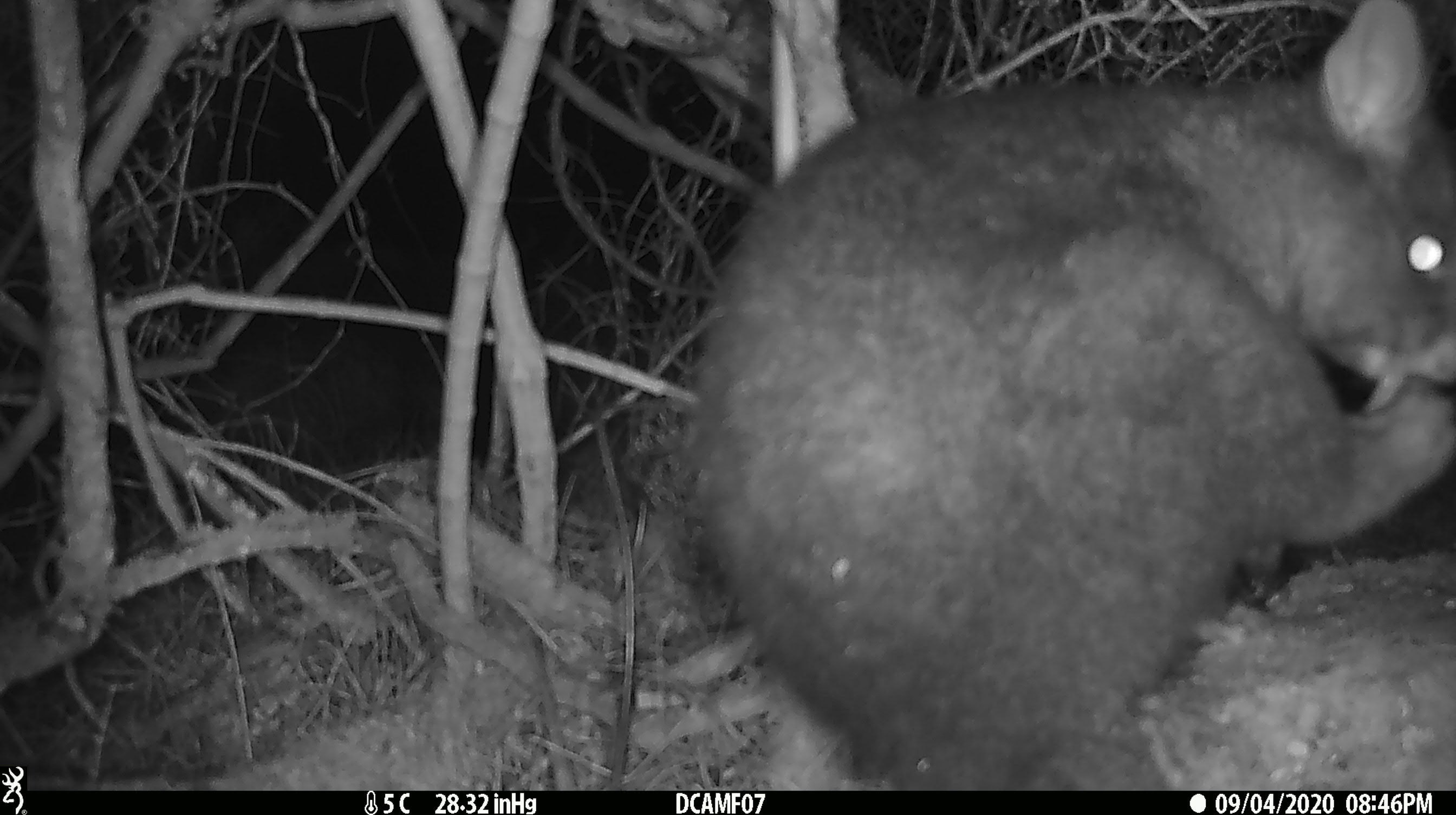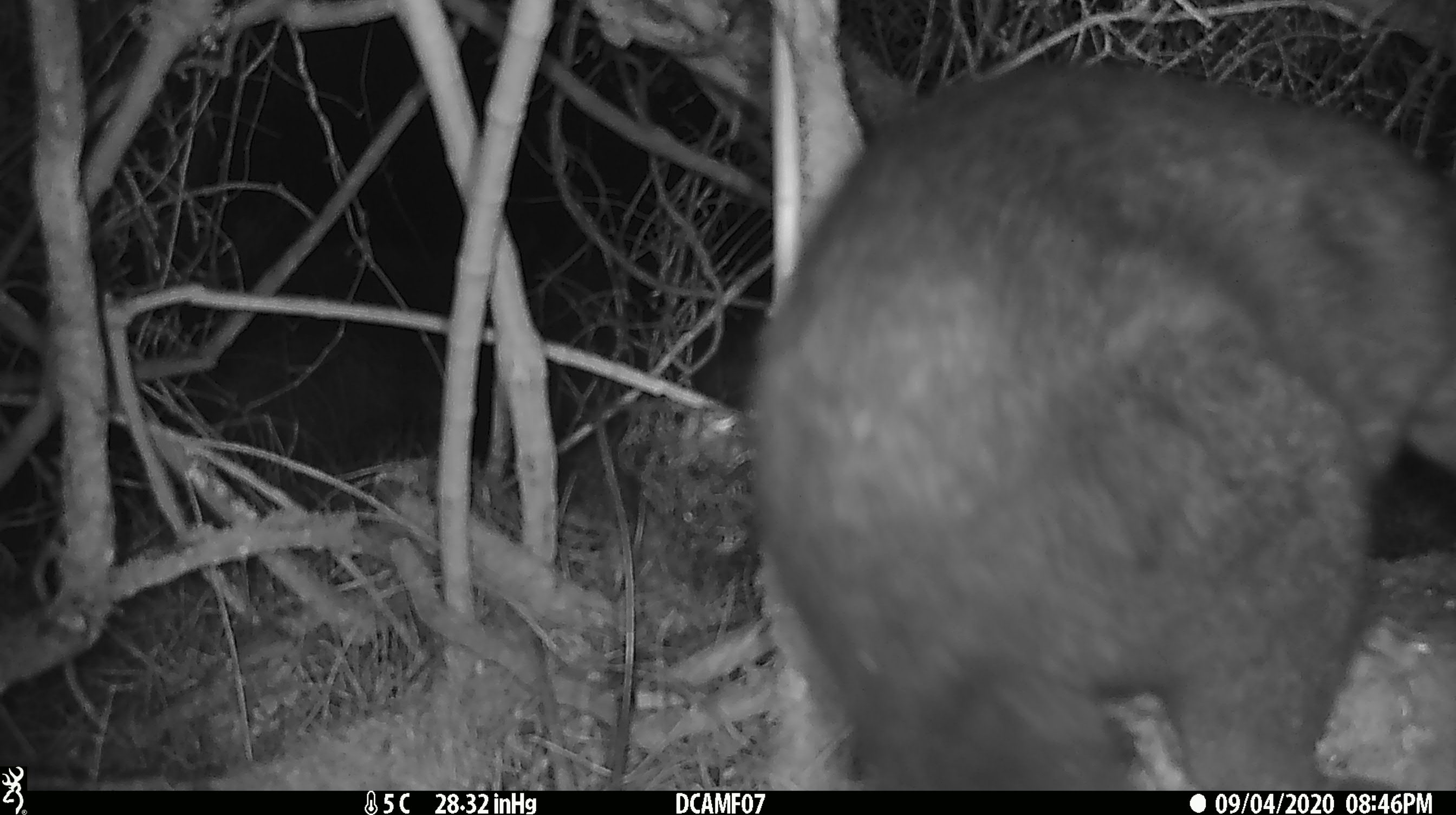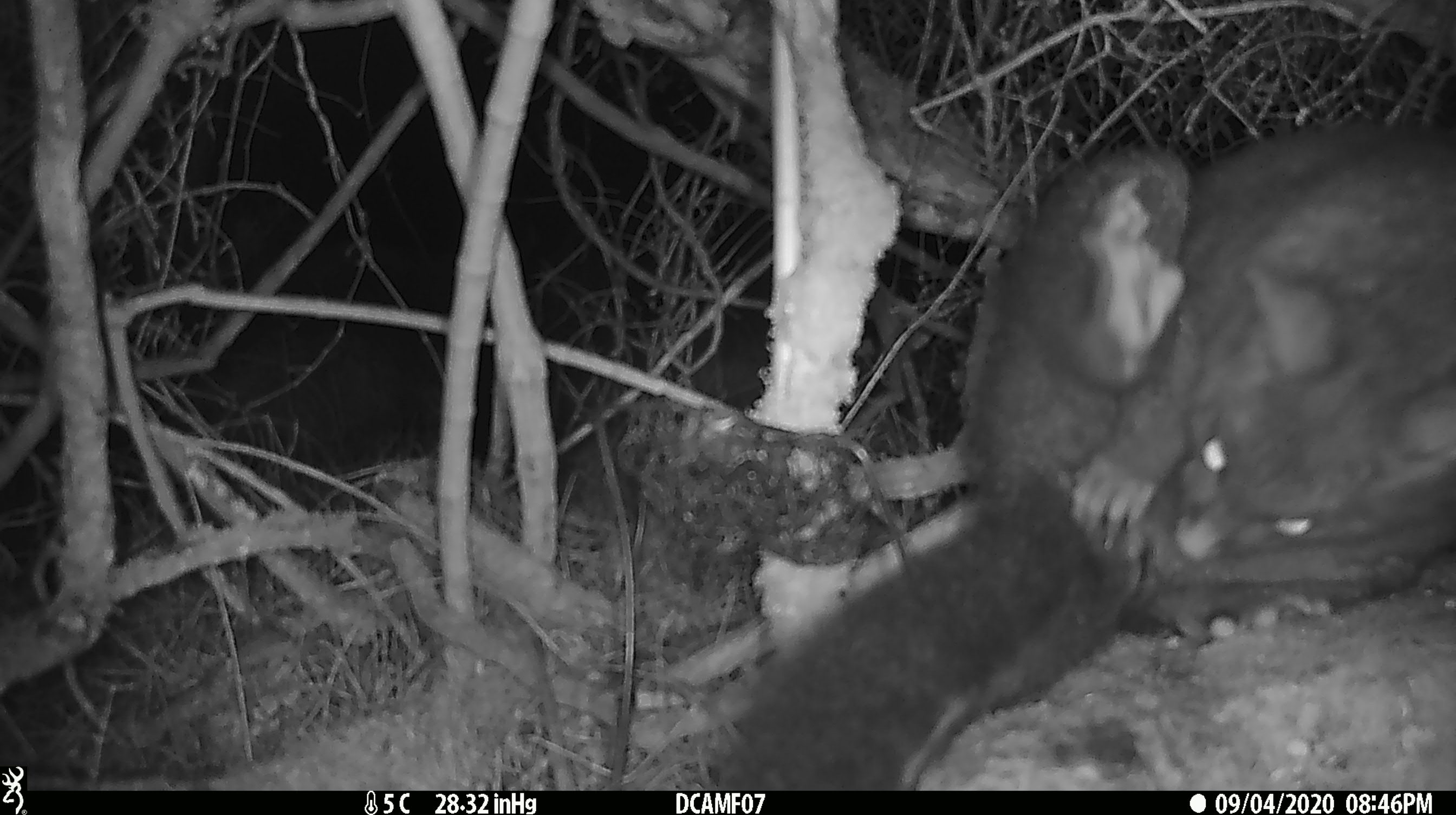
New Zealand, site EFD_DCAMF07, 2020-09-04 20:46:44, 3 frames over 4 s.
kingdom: Animalia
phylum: Chordata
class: Mammalia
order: Diprotodontia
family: Phalangeridae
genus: Trichosurus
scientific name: Trichosurus vulpecula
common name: common brushtail possum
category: possum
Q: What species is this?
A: Possum (common brushtail possum) (Trichosurus vulpecula).